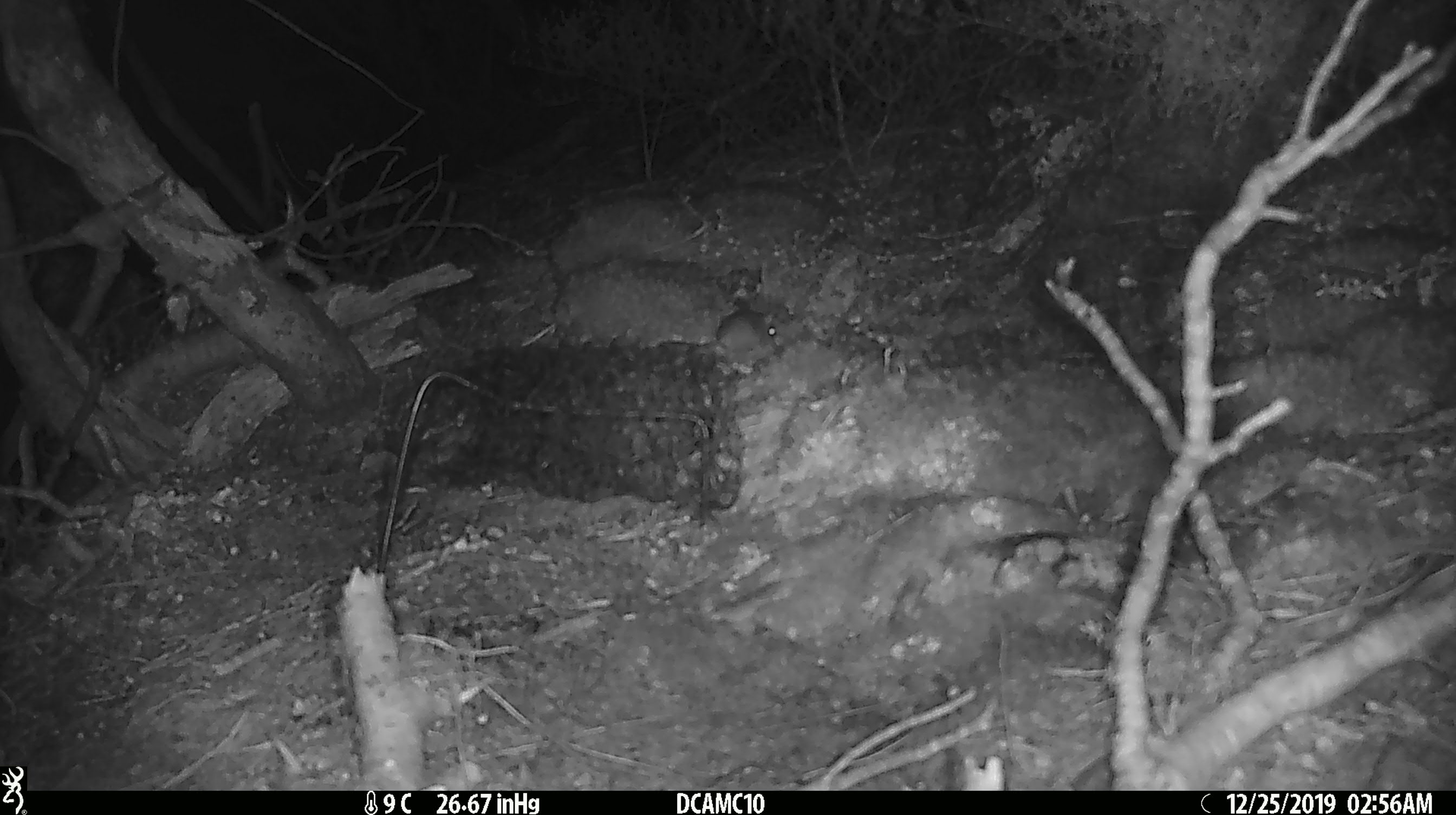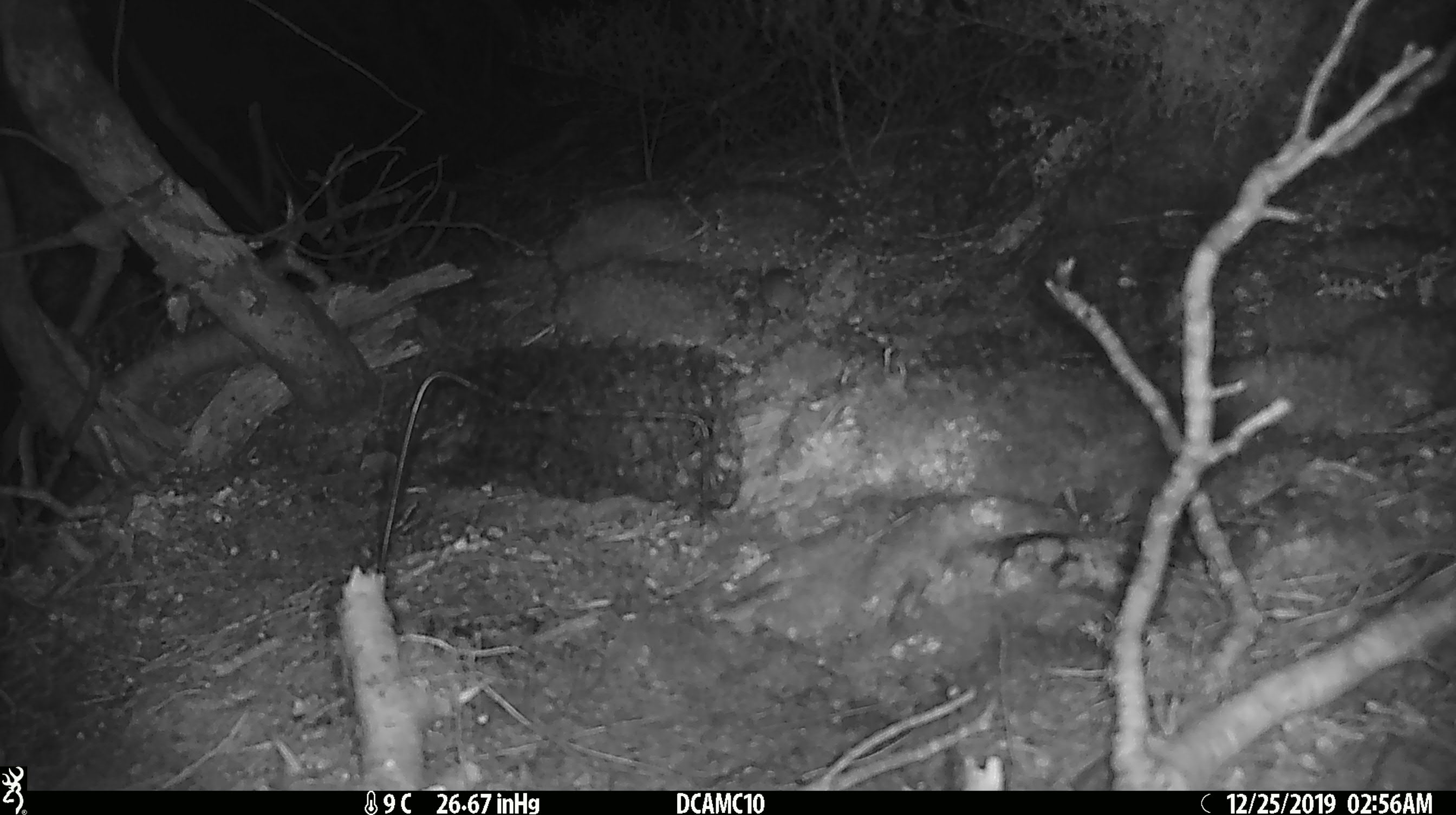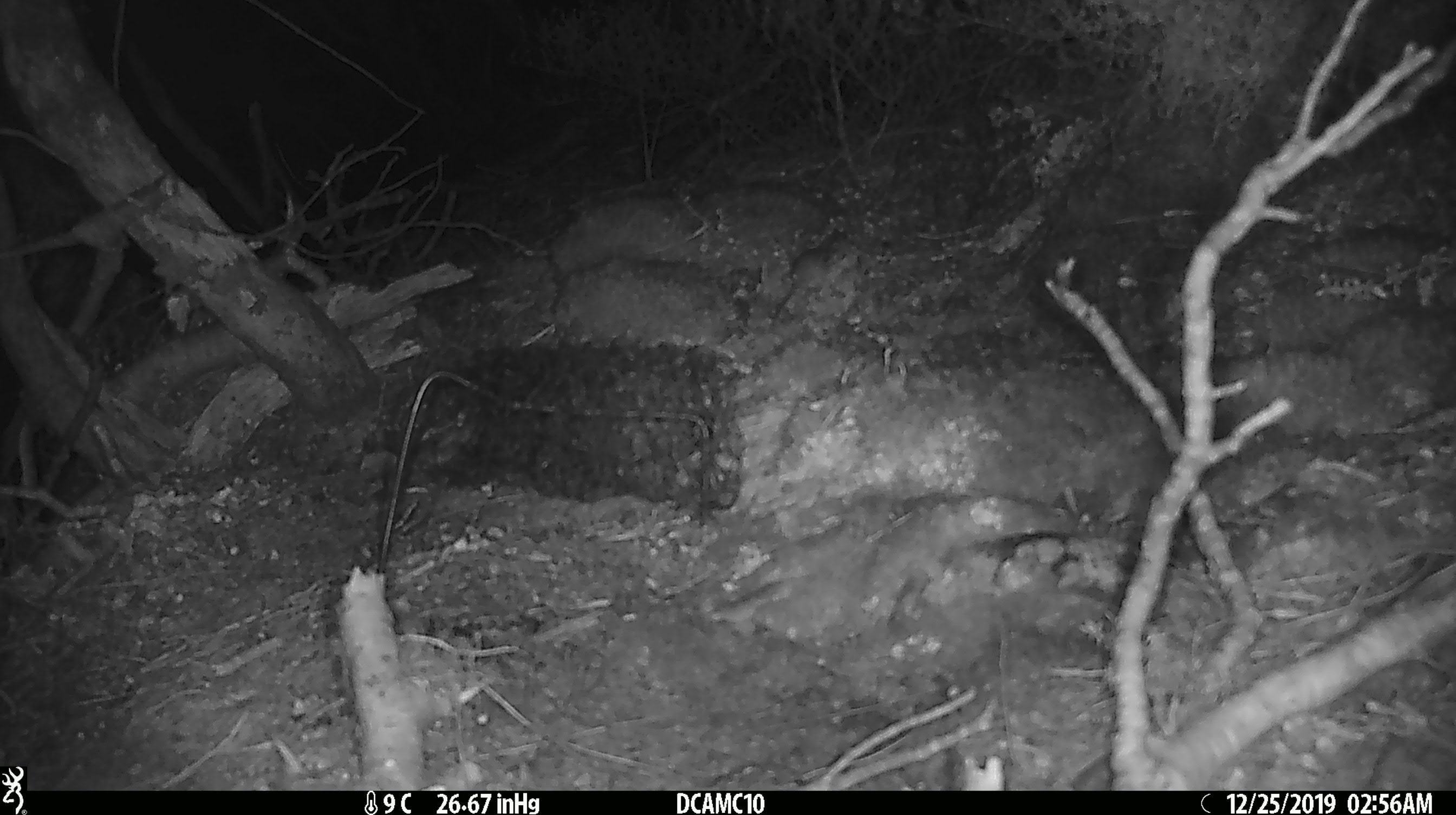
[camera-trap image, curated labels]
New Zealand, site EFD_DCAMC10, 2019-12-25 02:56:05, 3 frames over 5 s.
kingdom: Animalia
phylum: Chordata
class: Mammalia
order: Rodentia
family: Muridae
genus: Mus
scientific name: Mus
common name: mouse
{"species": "mouse (Mus)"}